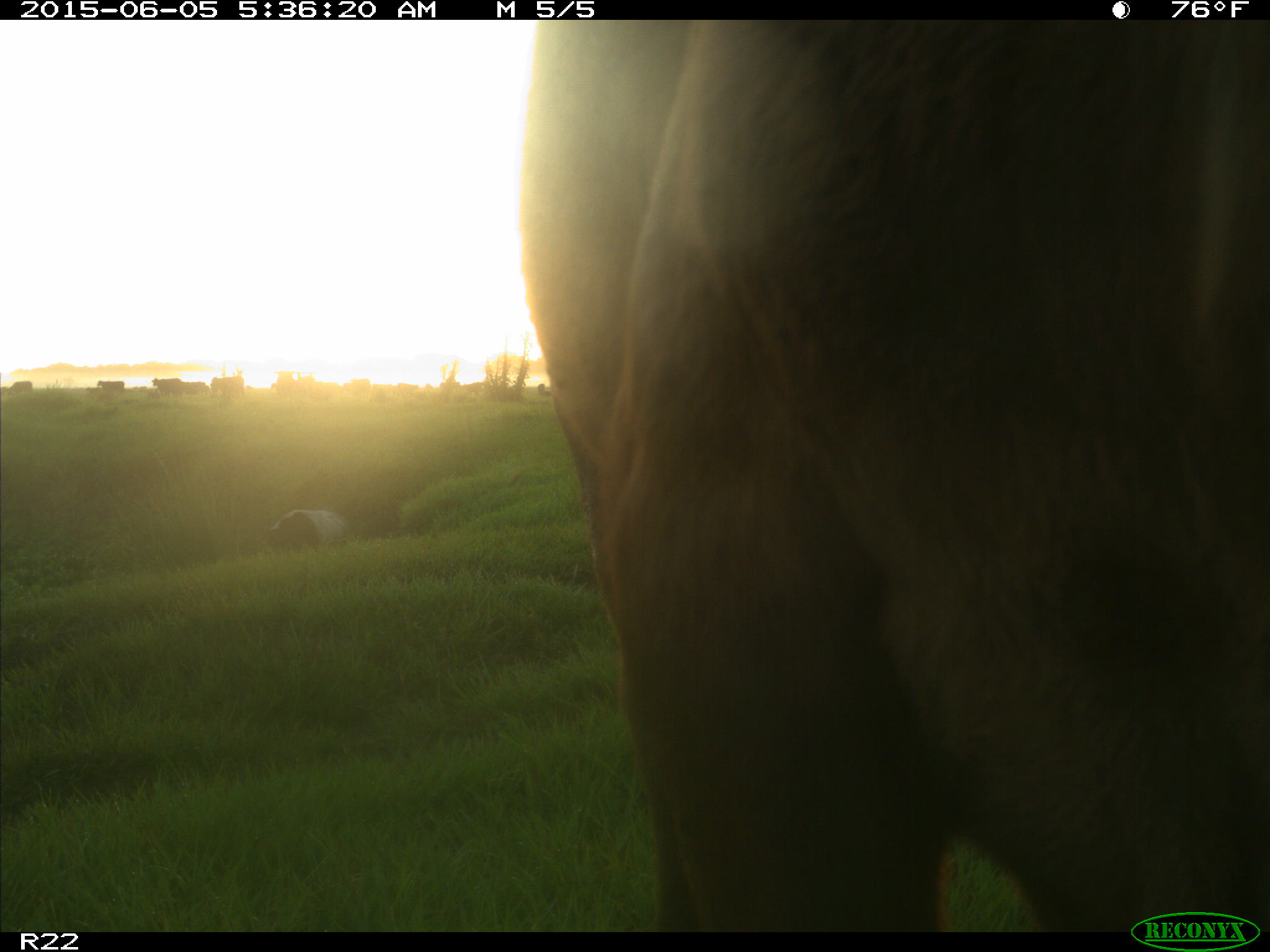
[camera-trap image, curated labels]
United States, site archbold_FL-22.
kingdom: Animalia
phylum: Chordata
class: Mammalia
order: Artiodactyla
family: Bovidae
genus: Bos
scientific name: Bos taurus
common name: domestic cow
Bos taurus (domestic cow).